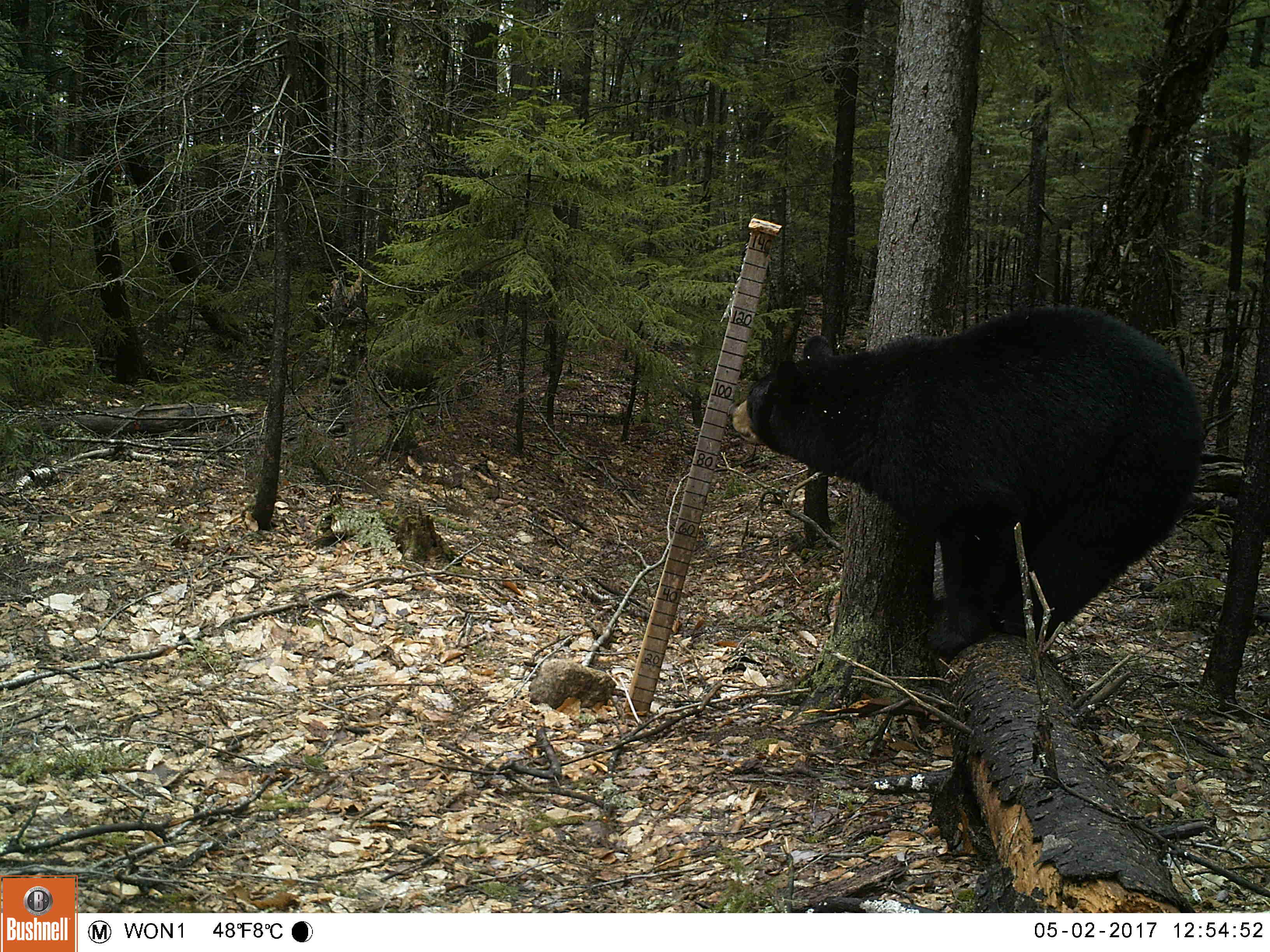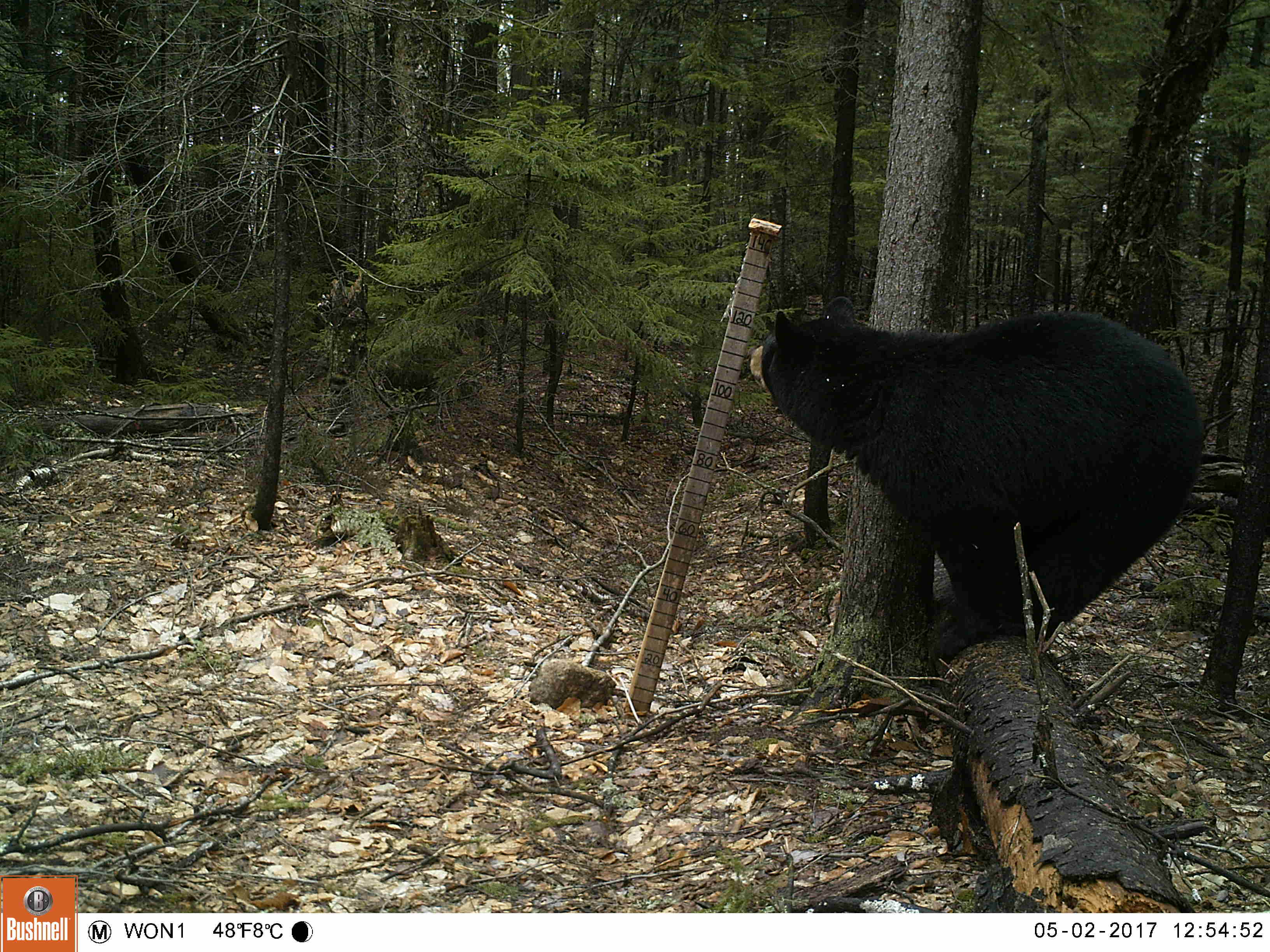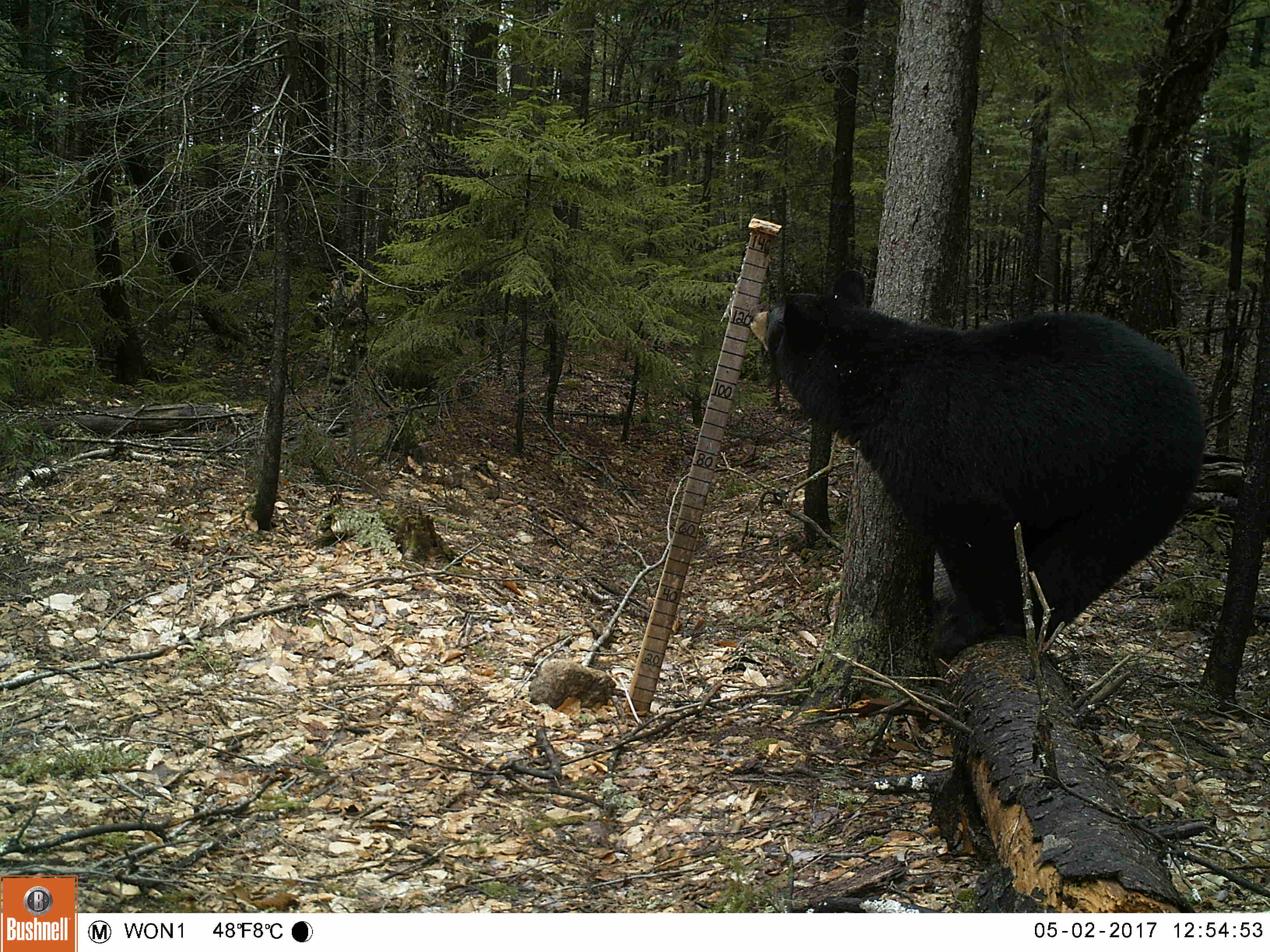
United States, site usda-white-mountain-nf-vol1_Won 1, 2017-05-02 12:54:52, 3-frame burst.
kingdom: Animalia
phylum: Chordata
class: Mammalia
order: Carnivora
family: Ursidae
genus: Ursus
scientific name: Ursus americanus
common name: black bear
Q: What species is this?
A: Black bear (Ursus americanus).